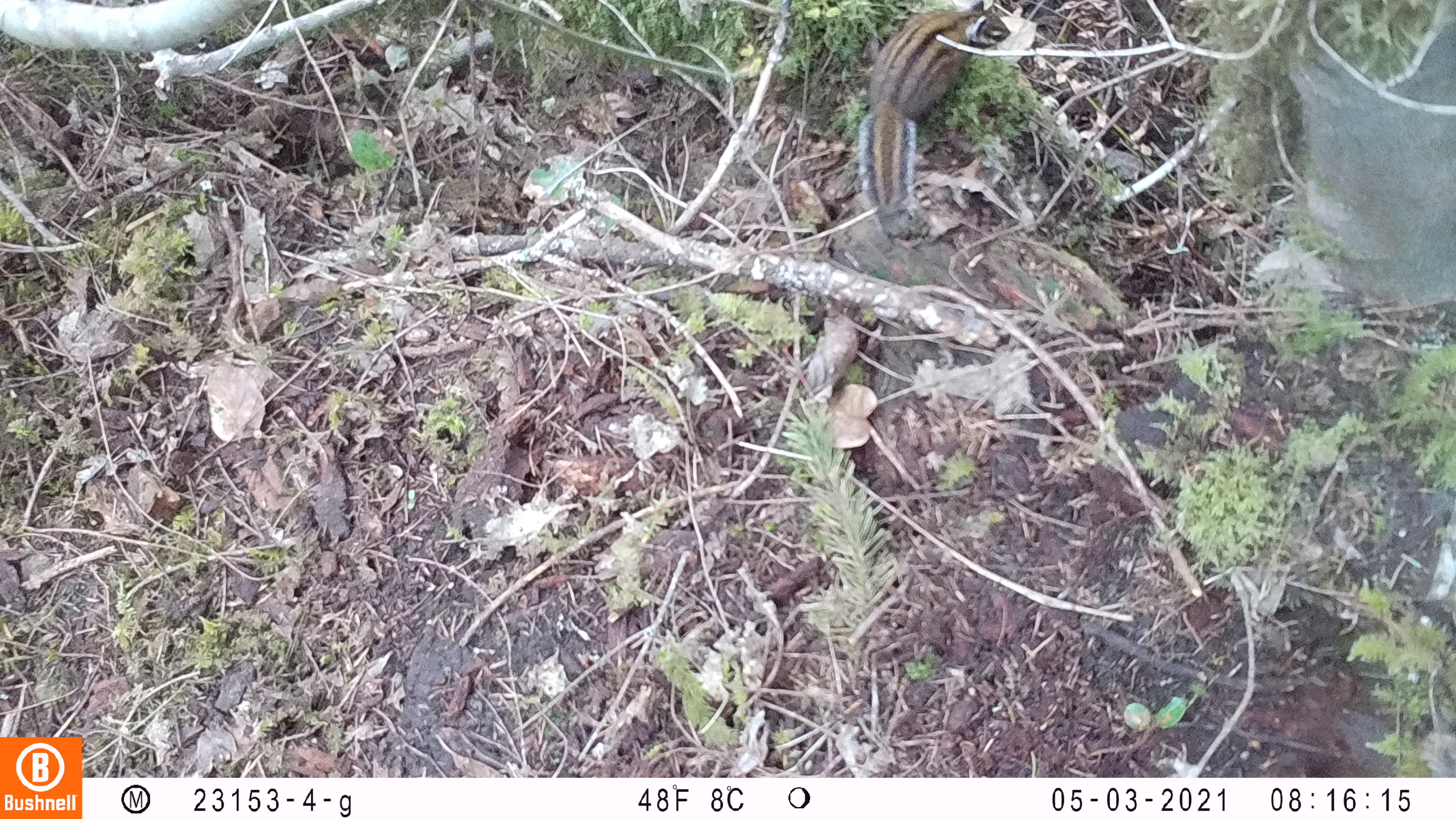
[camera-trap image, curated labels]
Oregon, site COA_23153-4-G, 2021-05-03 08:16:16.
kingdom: Animalia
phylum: Chordata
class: Mammalia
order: Rodentia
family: Sciuridae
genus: Neotamias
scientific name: Neotamias townsendii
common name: townsend's chipmunk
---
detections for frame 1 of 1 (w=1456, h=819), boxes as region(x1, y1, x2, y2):
townsend's chipmunk: region(850, 1, 992, 236)